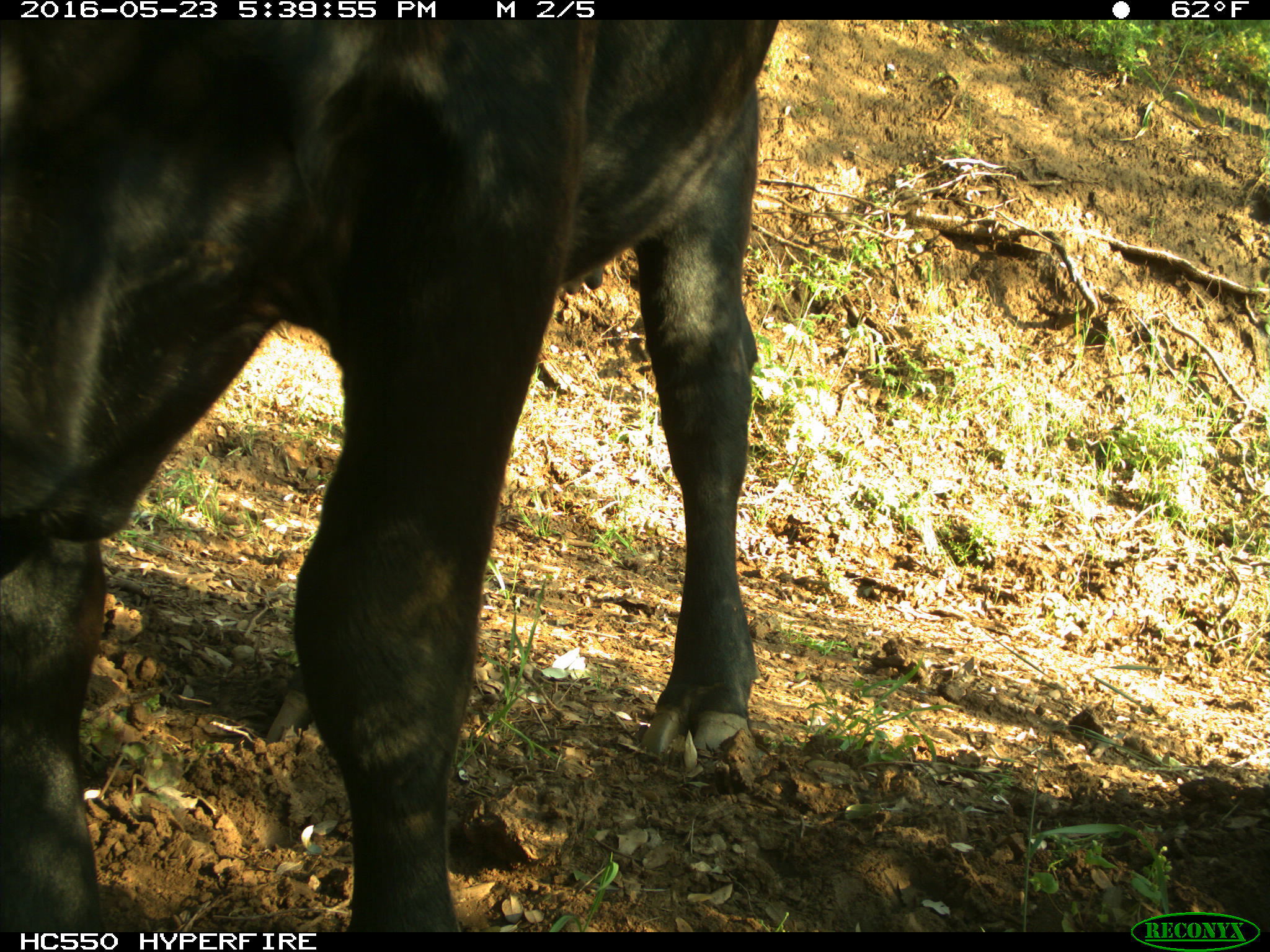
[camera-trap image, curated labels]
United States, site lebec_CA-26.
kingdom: Animalia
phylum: Chordata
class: Mammalia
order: Artiodactyla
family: Bovidae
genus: Bos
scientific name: Bos taurus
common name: domestic cow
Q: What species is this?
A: Bos taurus (domestic cow).